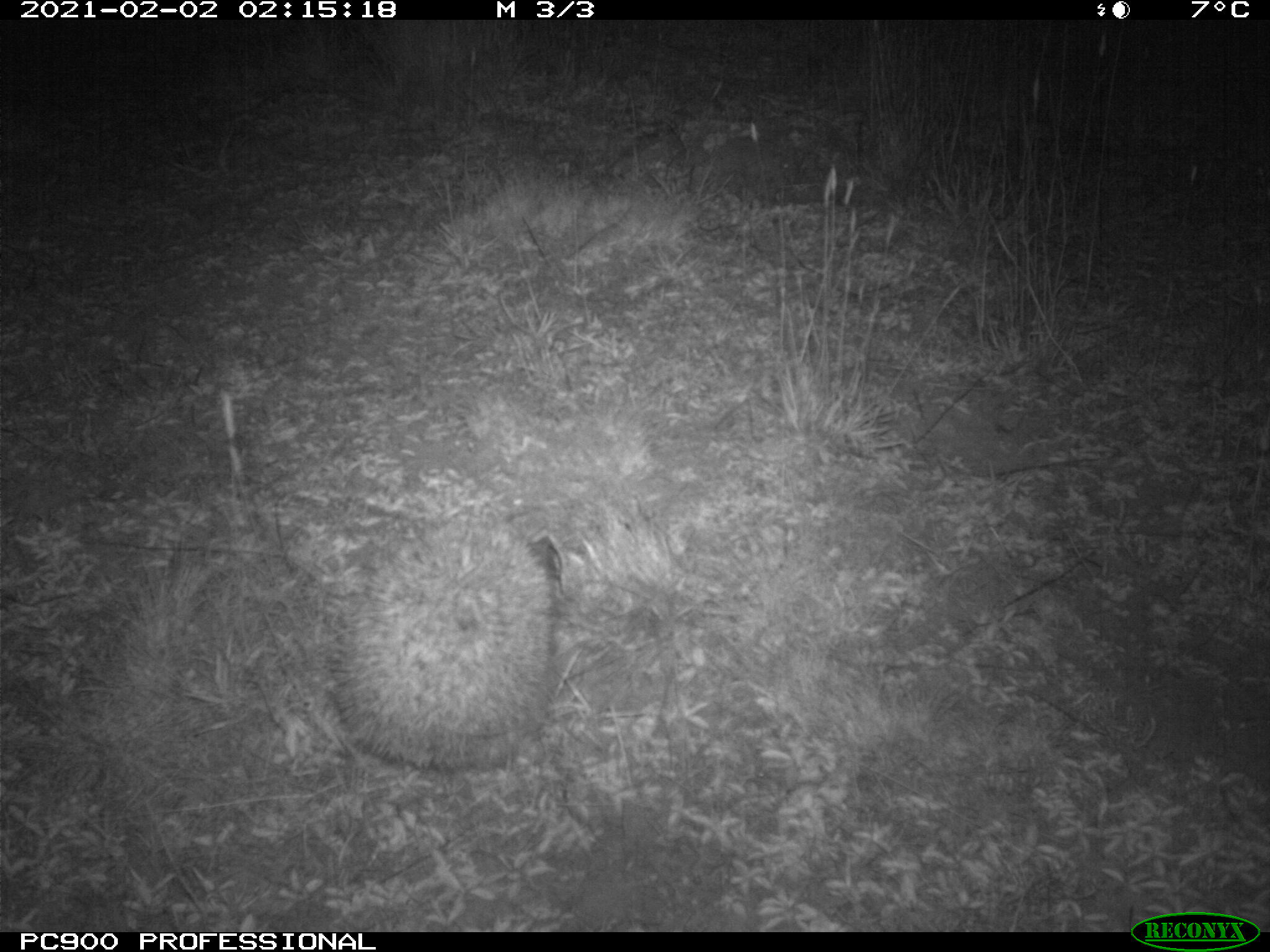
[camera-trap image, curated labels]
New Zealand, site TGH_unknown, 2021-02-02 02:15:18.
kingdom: Animalia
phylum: Chordata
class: Mammalia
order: Eulipotyphla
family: Erinaceidae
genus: Erinaceus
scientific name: Erinaceus europaeus europaeus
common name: european hedgehog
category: hedgehog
Hedgehog (european hedgehog) (Erinaceus europaeus europaeus).